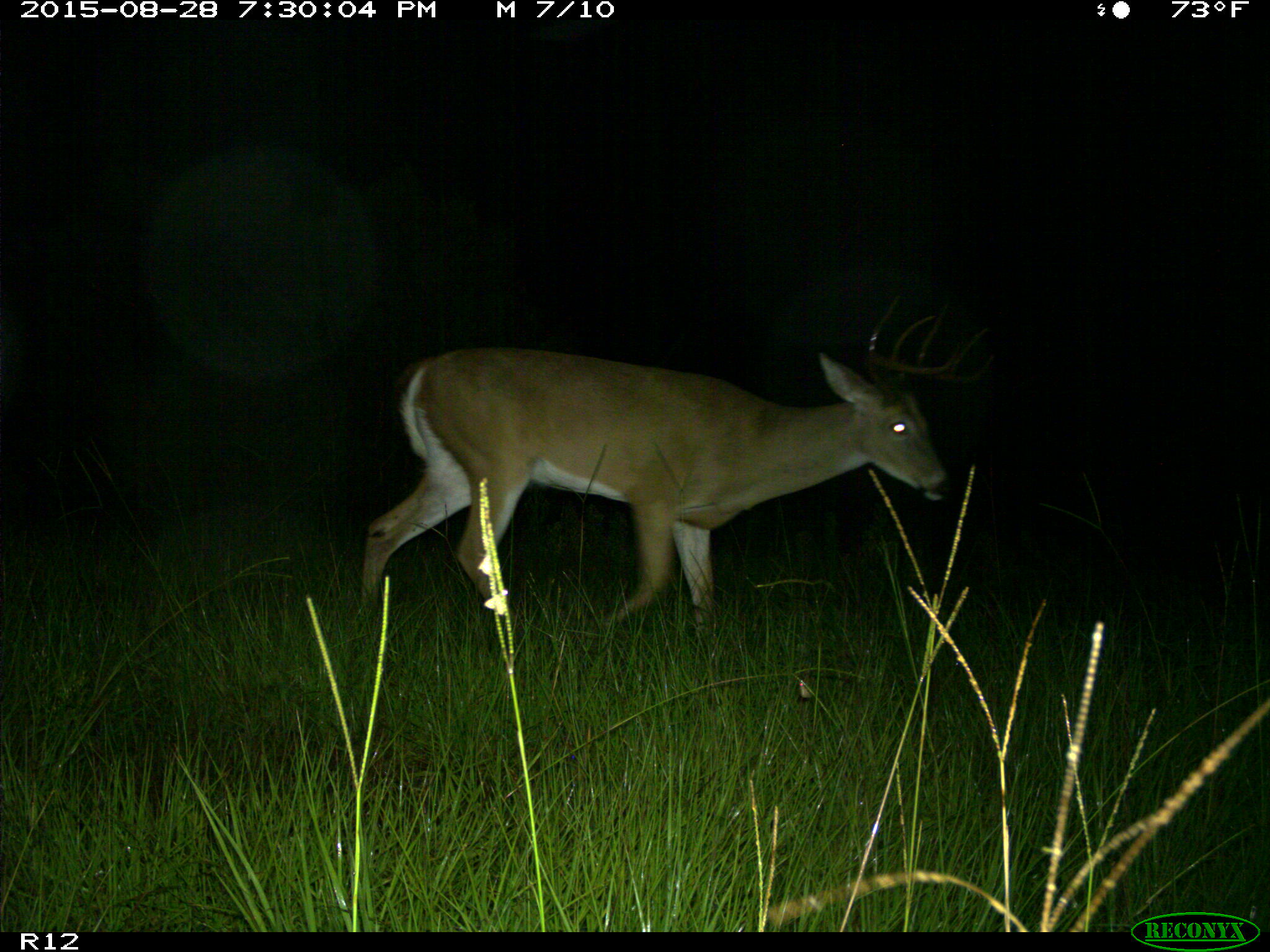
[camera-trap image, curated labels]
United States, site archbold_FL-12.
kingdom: Animalia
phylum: Chordata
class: Mammalia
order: Artiodactyla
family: Cervidae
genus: Odocoileus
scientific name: Odocoileus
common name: deer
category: unidentified deer